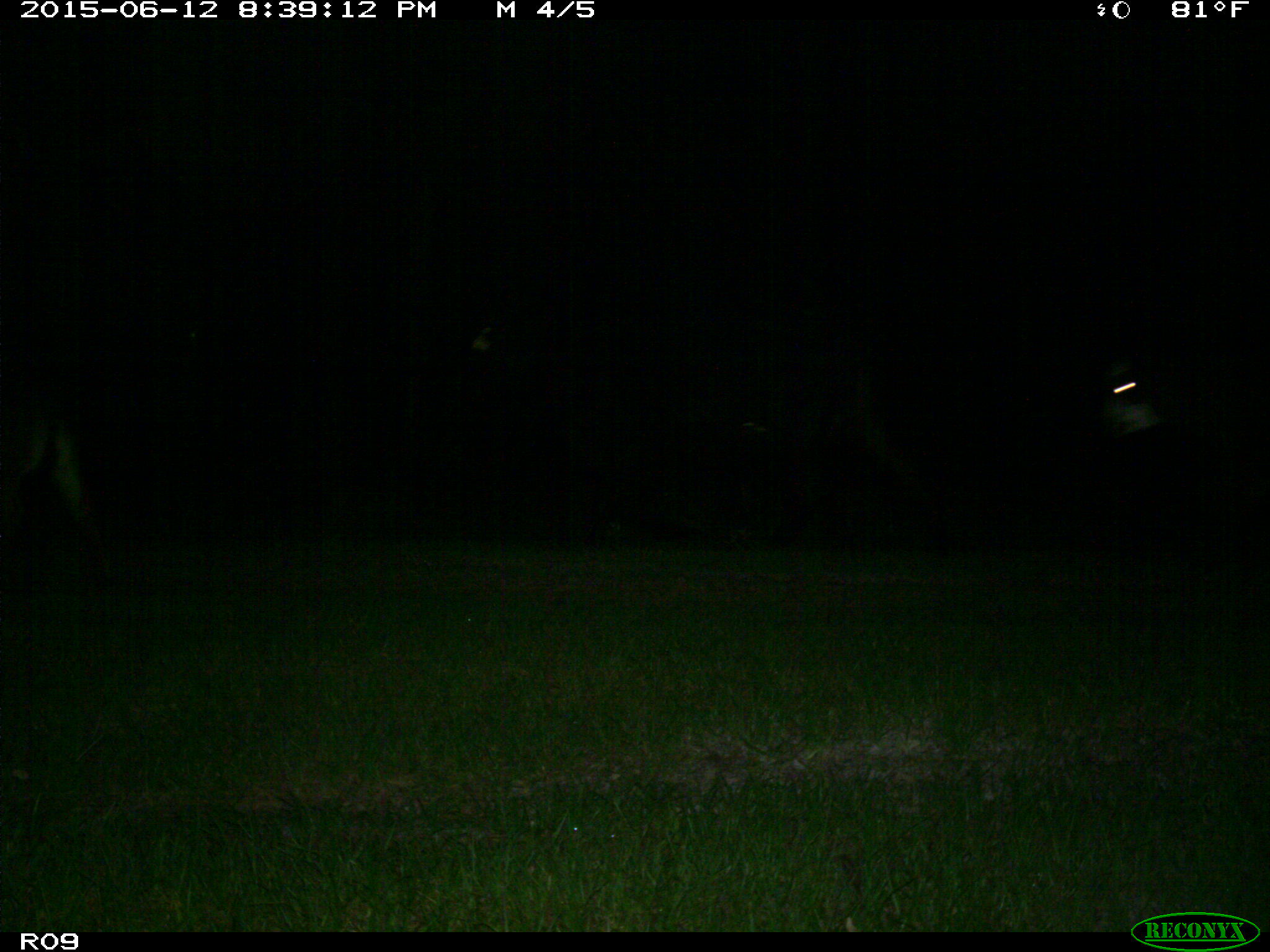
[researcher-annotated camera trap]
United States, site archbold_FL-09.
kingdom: Animalia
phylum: Chordata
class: Mammalia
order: Artiodactyla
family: Bovidae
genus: Bos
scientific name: Bos taurus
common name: domestic cow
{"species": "Bos taurus (domestic cow)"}